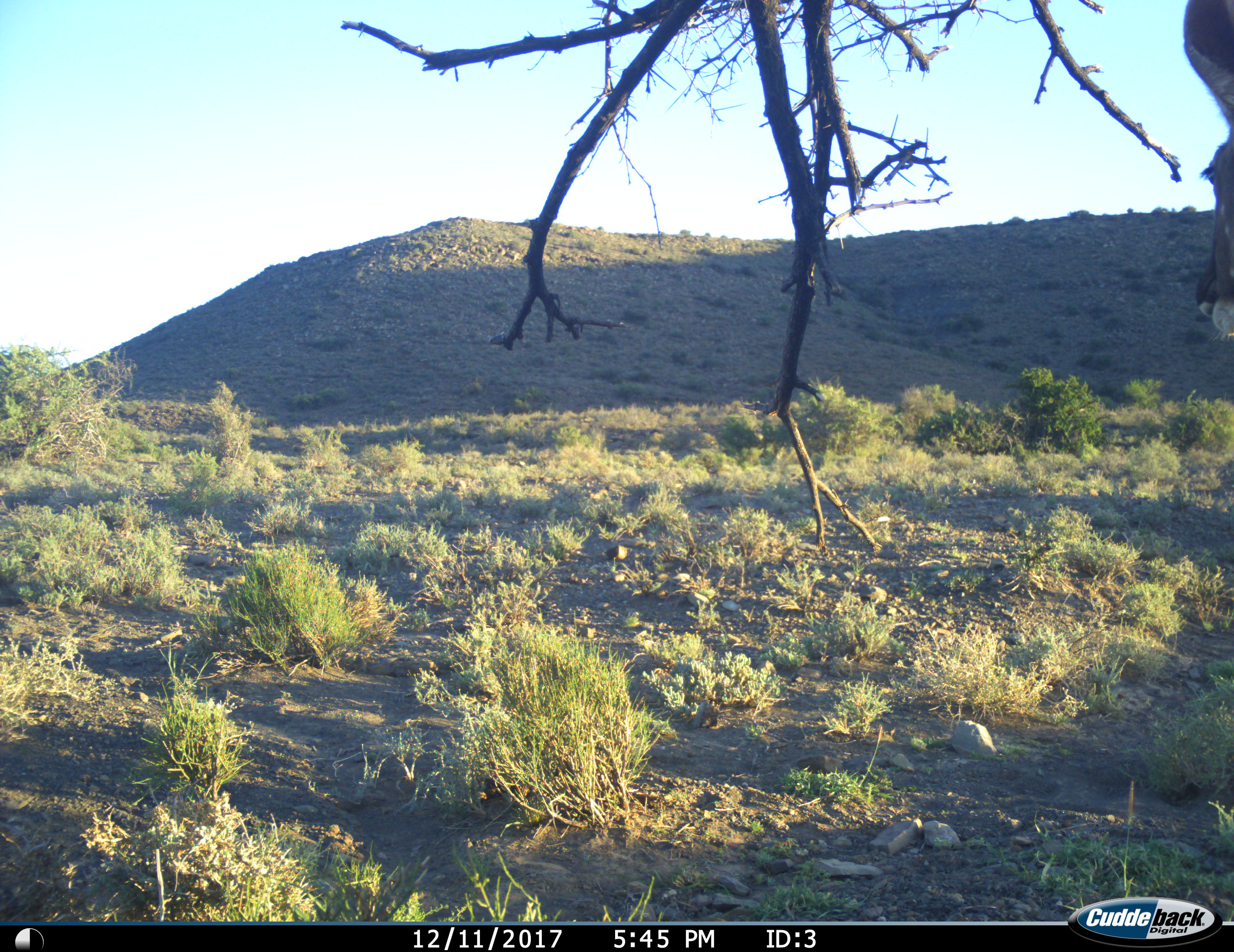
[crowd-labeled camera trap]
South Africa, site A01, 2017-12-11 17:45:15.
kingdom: Animalia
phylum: Chordata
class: Mammalia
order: Artiodactyla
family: Bovidae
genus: Tragelaphus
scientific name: Tragelaphus strepsiceros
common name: greater kudu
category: kudu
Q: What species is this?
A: Kudu (greater kudu) (Tragelaphus strepsiceros).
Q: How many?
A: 1.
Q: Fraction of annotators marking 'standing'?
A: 80%.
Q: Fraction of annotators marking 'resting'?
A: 0%.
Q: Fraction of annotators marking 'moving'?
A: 20%.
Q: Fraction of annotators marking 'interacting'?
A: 0%.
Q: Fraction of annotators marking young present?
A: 0%.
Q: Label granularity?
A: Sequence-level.